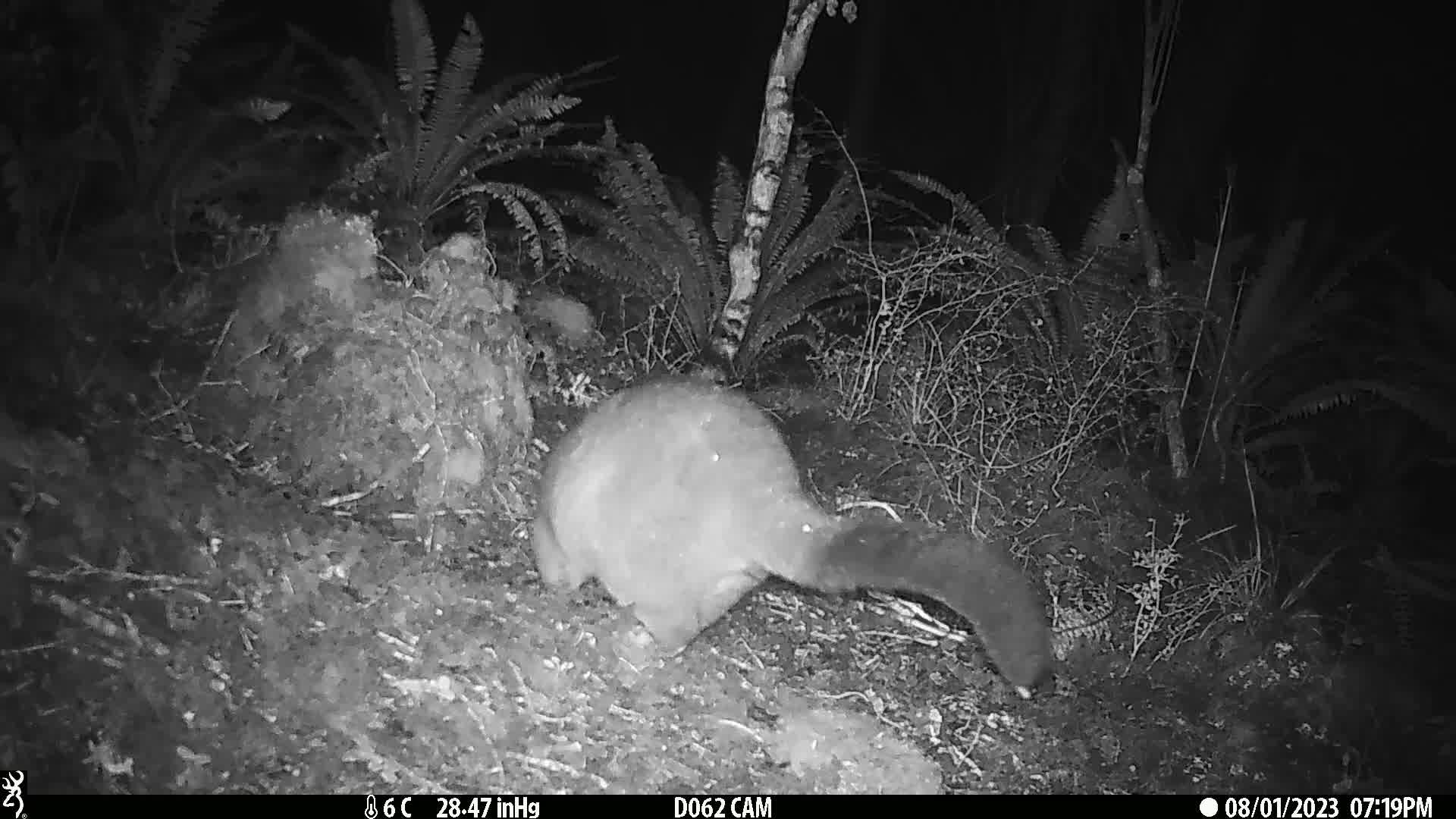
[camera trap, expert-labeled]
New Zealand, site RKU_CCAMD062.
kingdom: Animalia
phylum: Chordata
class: Mammalia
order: Diprotodontia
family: Phalangeridae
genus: Trichosurus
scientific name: Trichosurus vulpecula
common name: common brushtail possum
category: possum